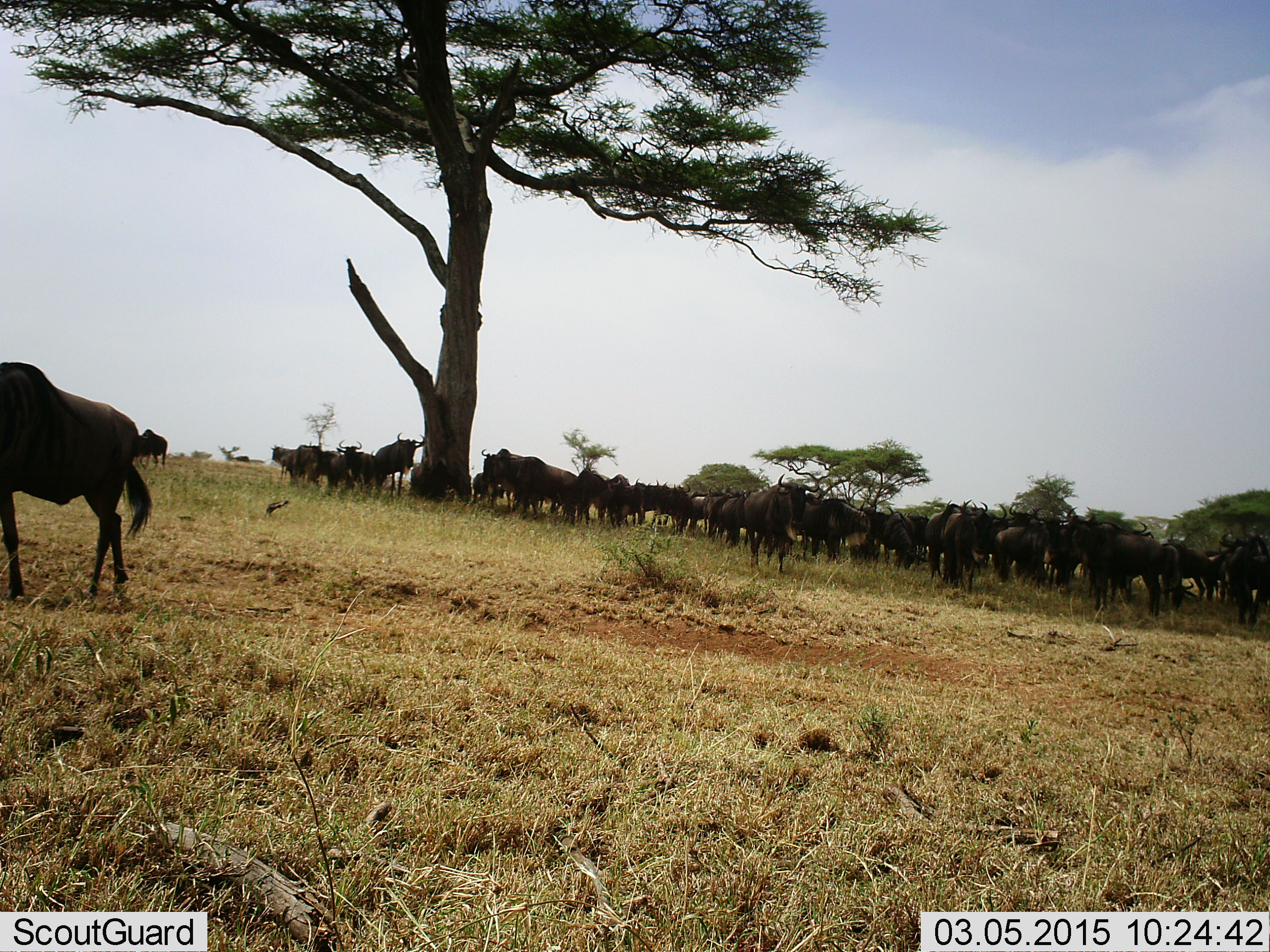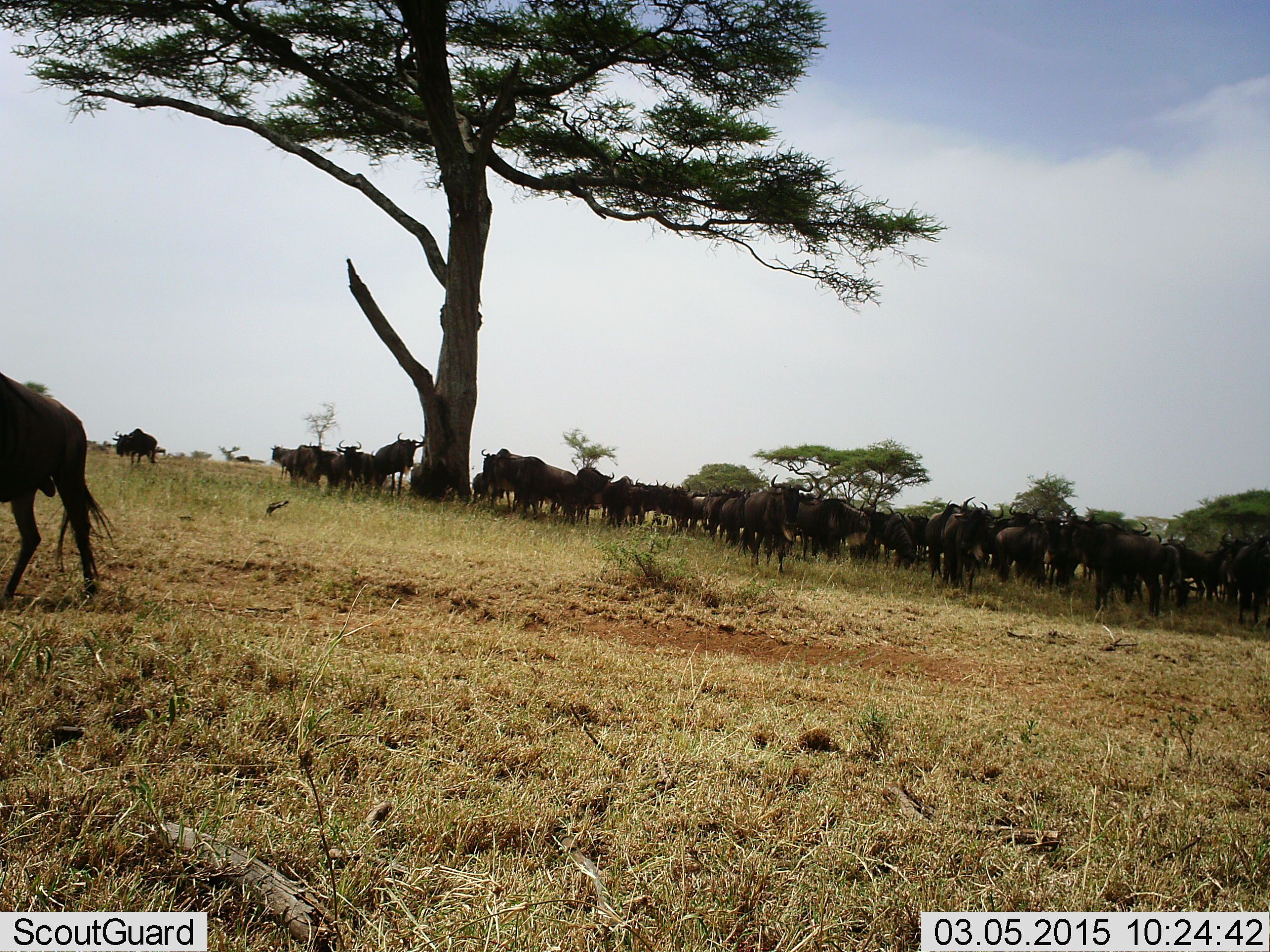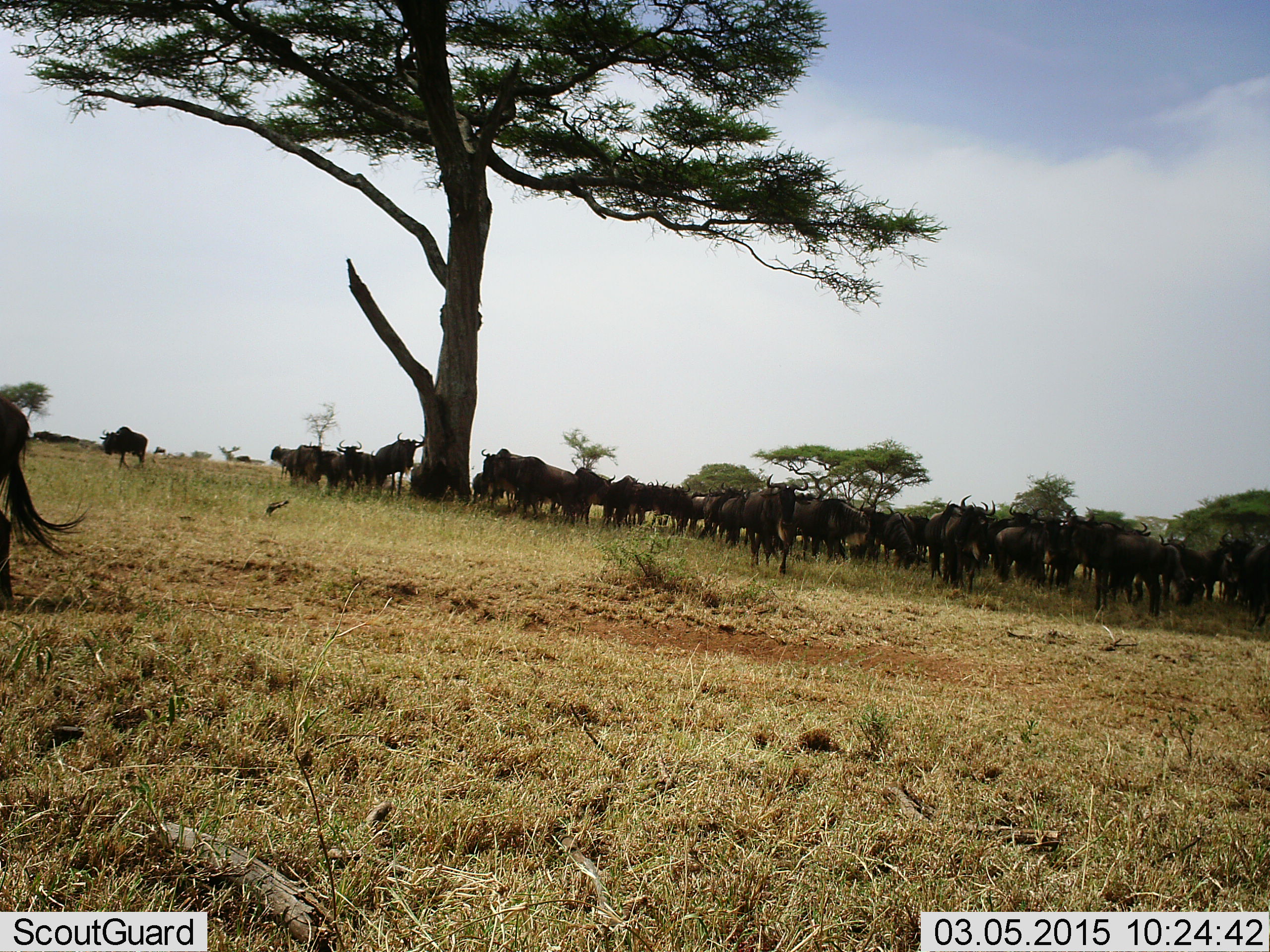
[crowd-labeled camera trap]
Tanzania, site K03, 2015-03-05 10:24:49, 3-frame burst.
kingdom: Animalia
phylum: Chordata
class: Mammalia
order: Artiodactyla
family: Bovidae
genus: Connochaetes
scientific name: Connochaetes taurinus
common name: blue wildebeest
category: wildebeest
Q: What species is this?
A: Wildebeest (blue wildebeest) (Connochaetes taurinus).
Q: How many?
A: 11-50.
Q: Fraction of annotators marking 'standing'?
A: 90%.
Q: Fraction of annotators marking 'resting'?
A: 0%.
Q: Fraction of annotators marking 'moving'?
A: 30%.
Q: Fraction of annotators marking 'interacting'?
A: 10%.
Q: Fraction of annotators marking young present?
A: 10%.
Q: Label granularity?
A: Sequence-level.